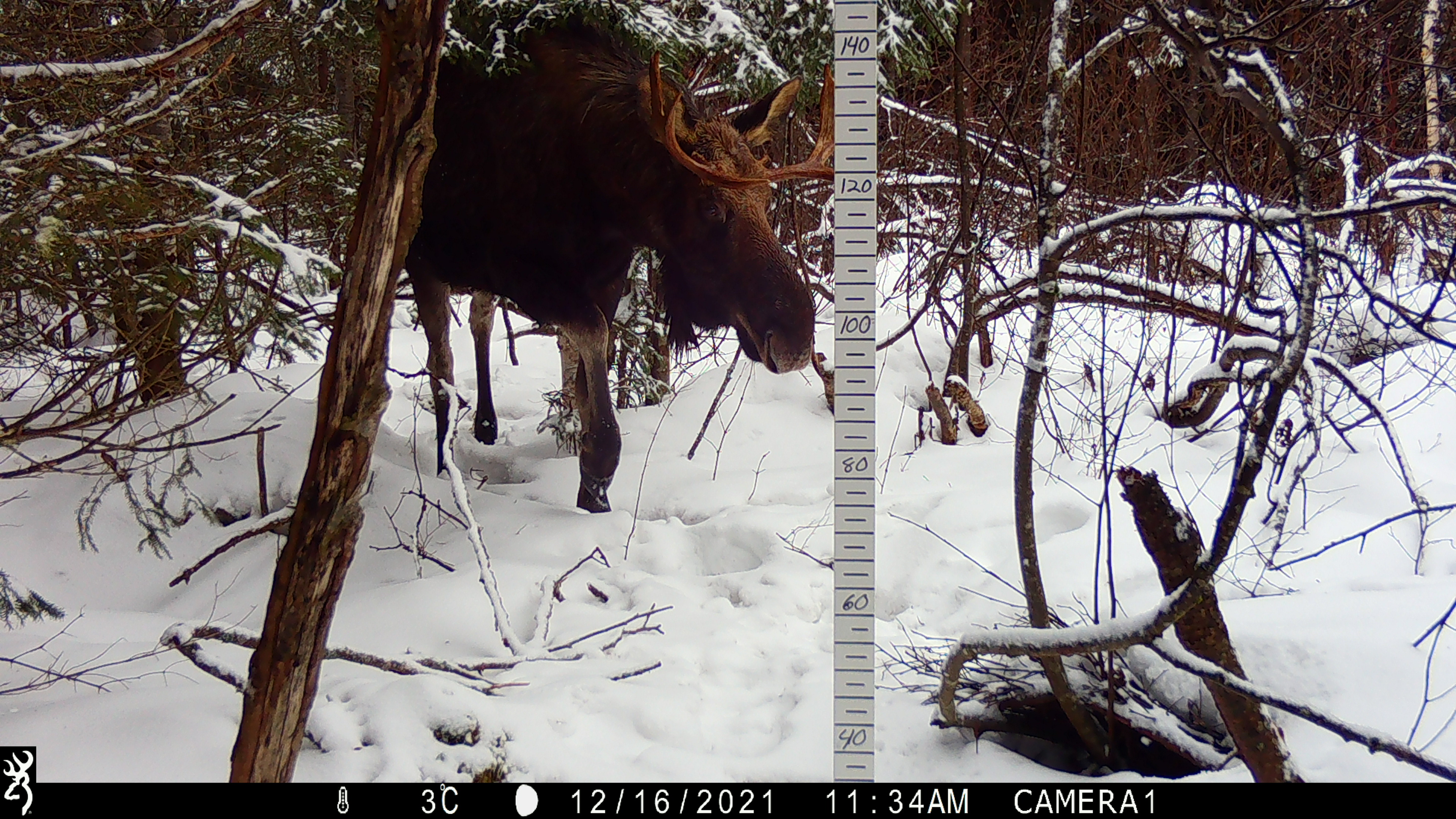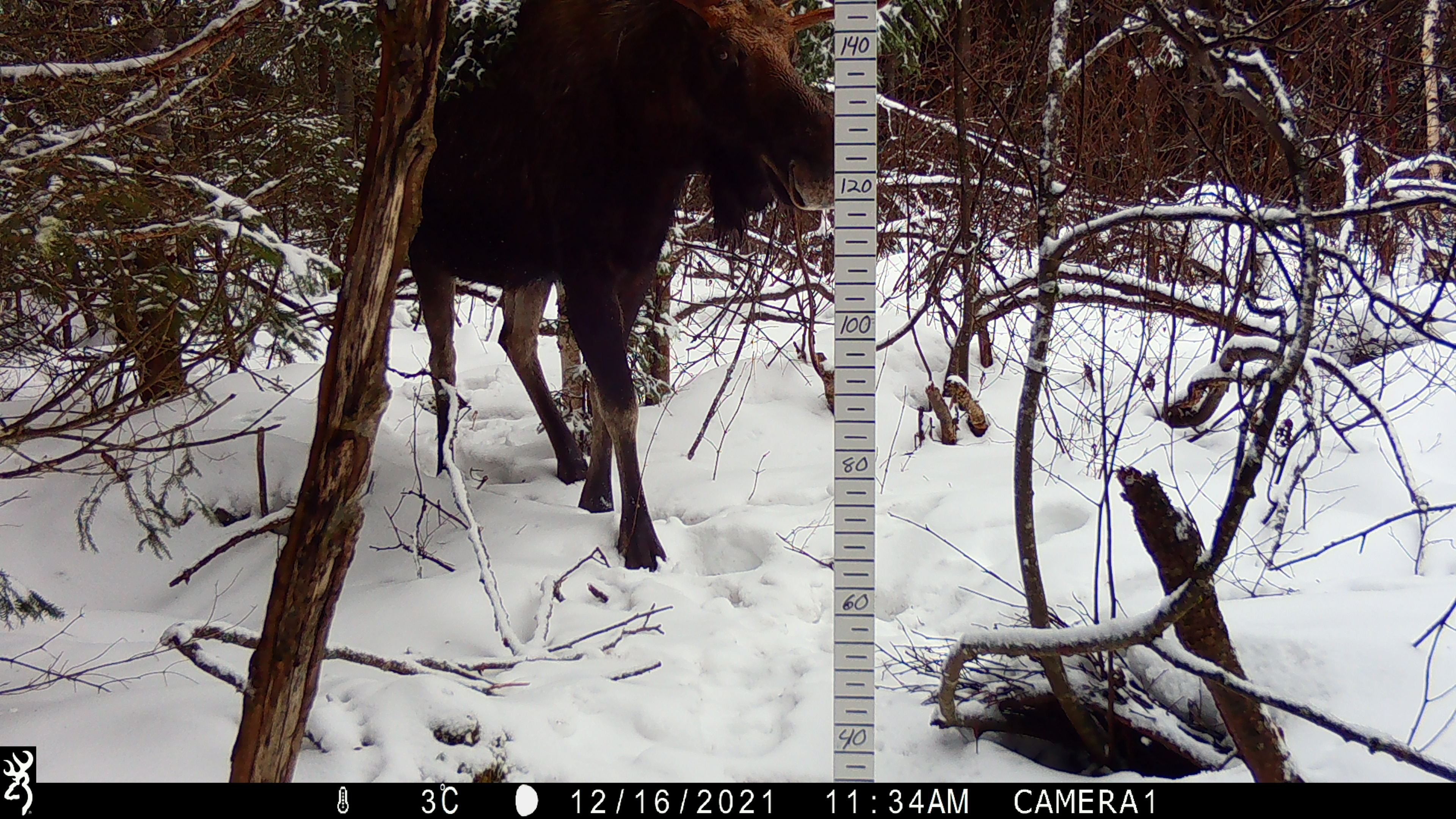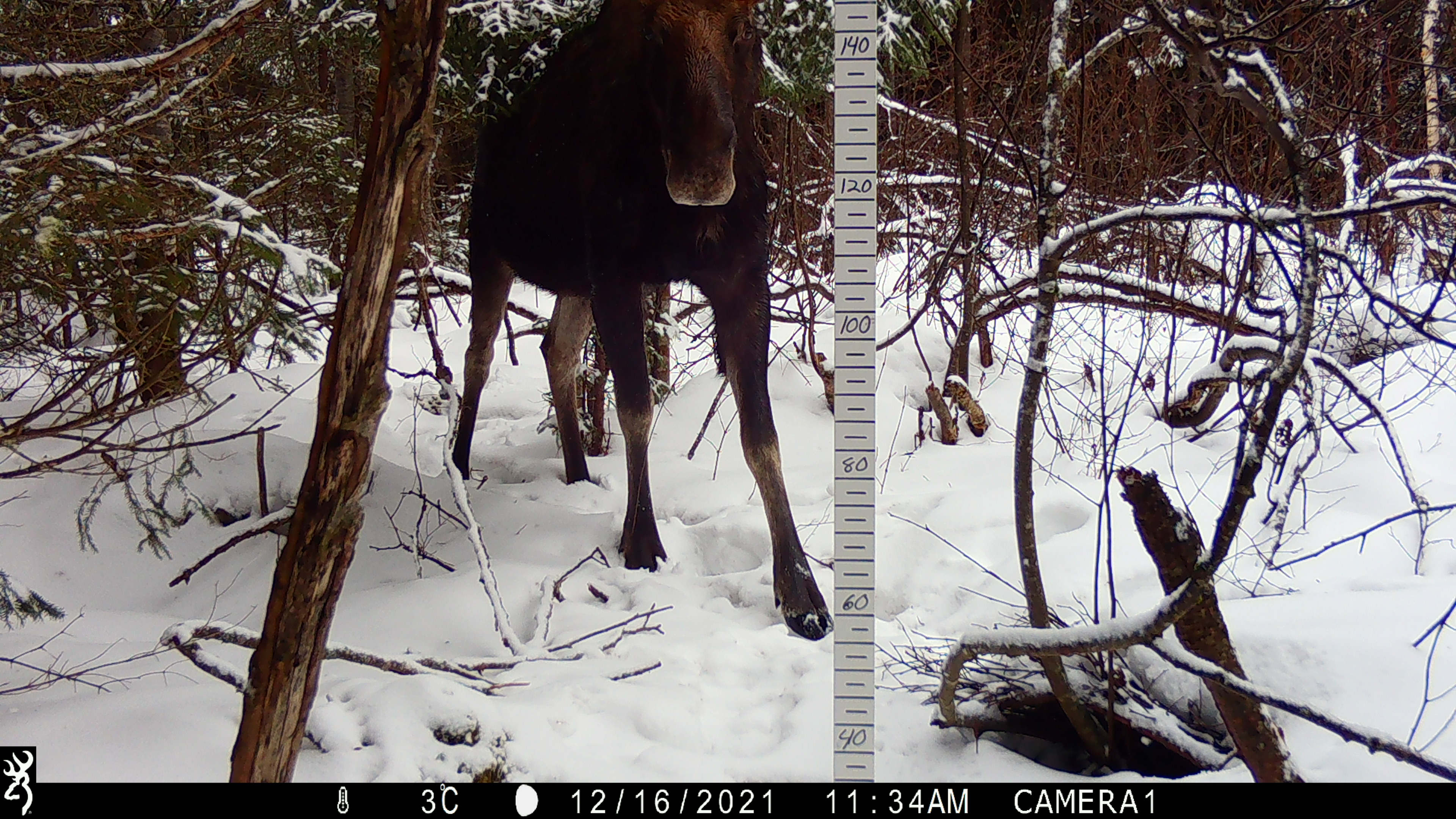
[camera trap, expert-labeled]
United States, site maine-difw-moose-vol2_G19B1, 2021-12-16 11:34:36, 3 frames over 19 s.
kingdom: Animalia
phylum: Chordata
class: Mammalia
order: Artiodactyla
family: Cervidae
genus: Alces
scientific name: Alces alces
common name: moose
Moose (Alces alces).